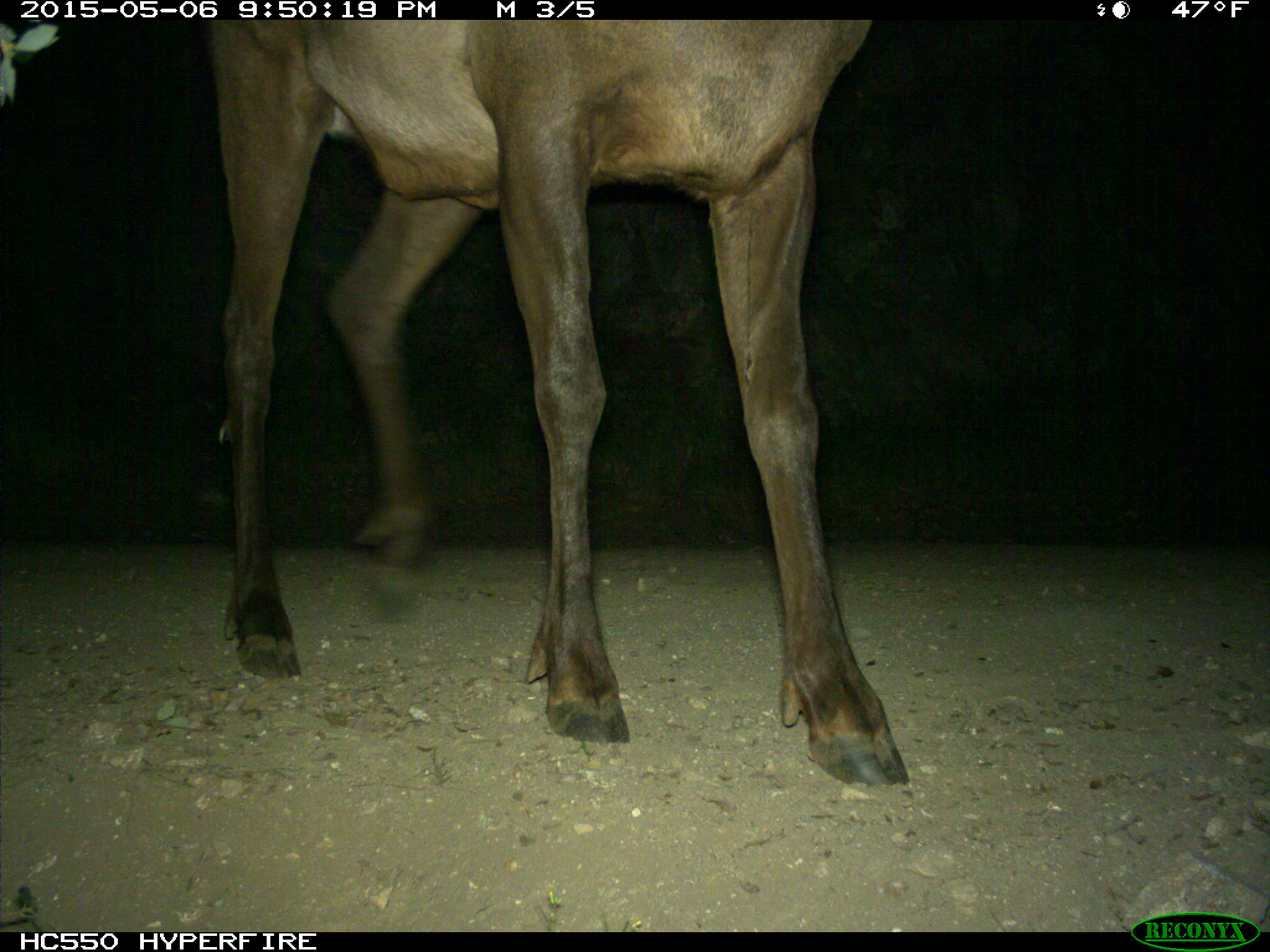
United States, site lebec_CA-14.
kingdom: Animalia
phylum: Chordata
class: Mammalia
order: Artiodactyla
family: Cervidae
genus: Cervus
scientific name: Cervus canadensis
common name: elk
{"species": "Cervus canadensis (elk)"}